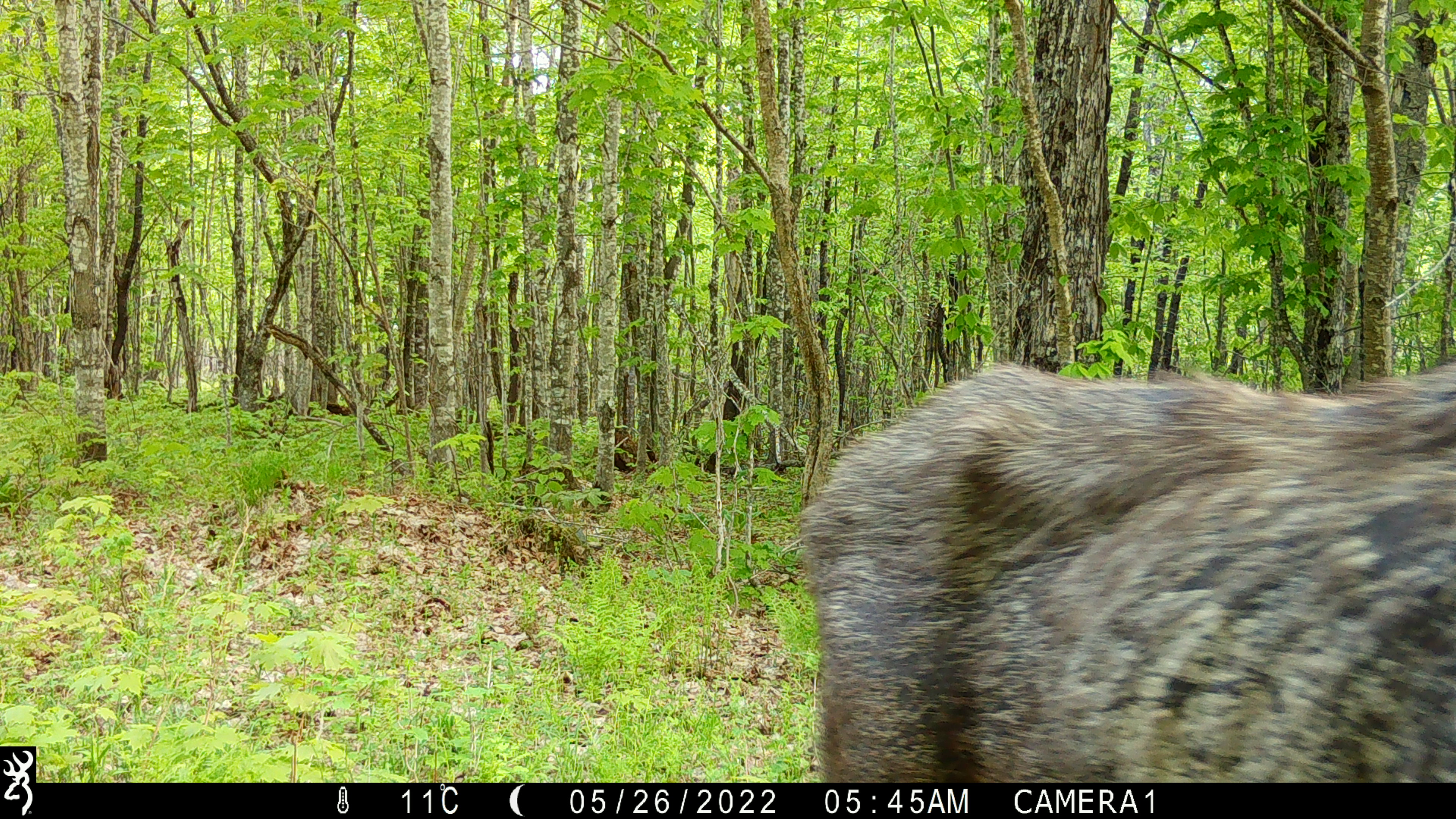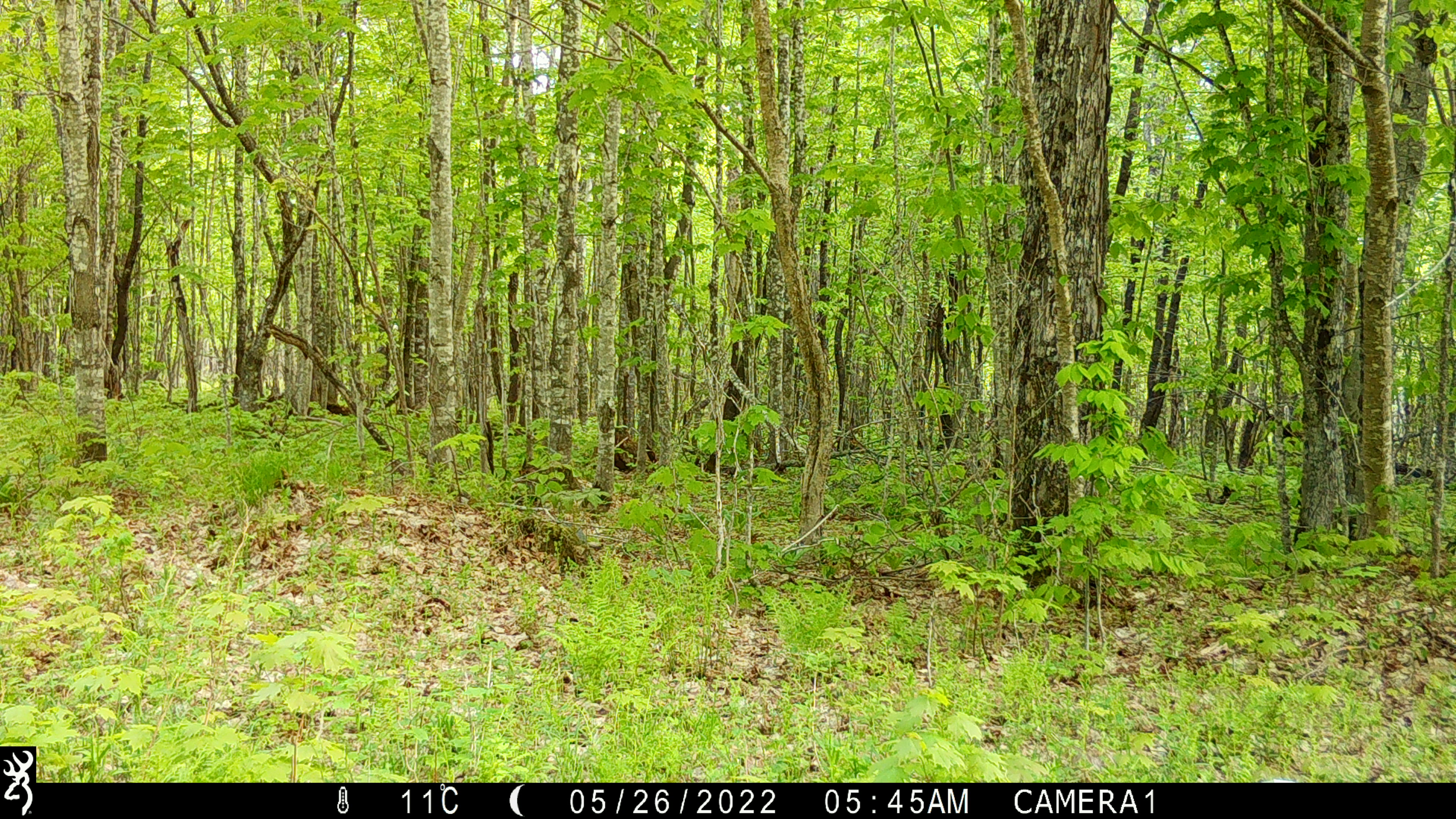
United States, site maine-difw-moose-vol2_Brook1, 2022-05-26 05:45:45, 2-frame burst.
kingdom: Animalia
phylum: Chordata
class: Mammalia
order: Artiodactyla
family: Cervidae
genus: Alces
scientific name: Alces alces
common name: moose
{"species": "moose (Alces alces)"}